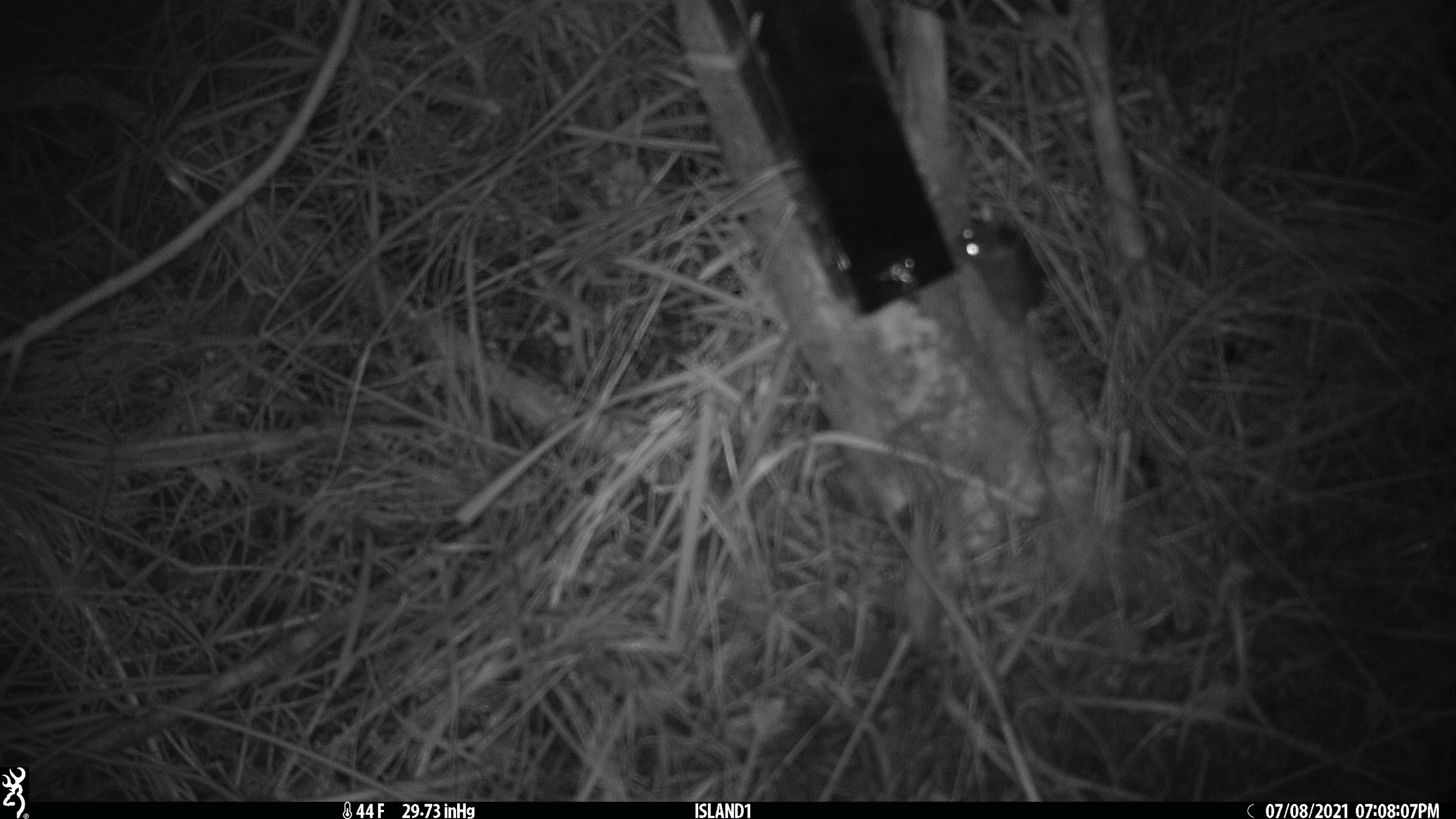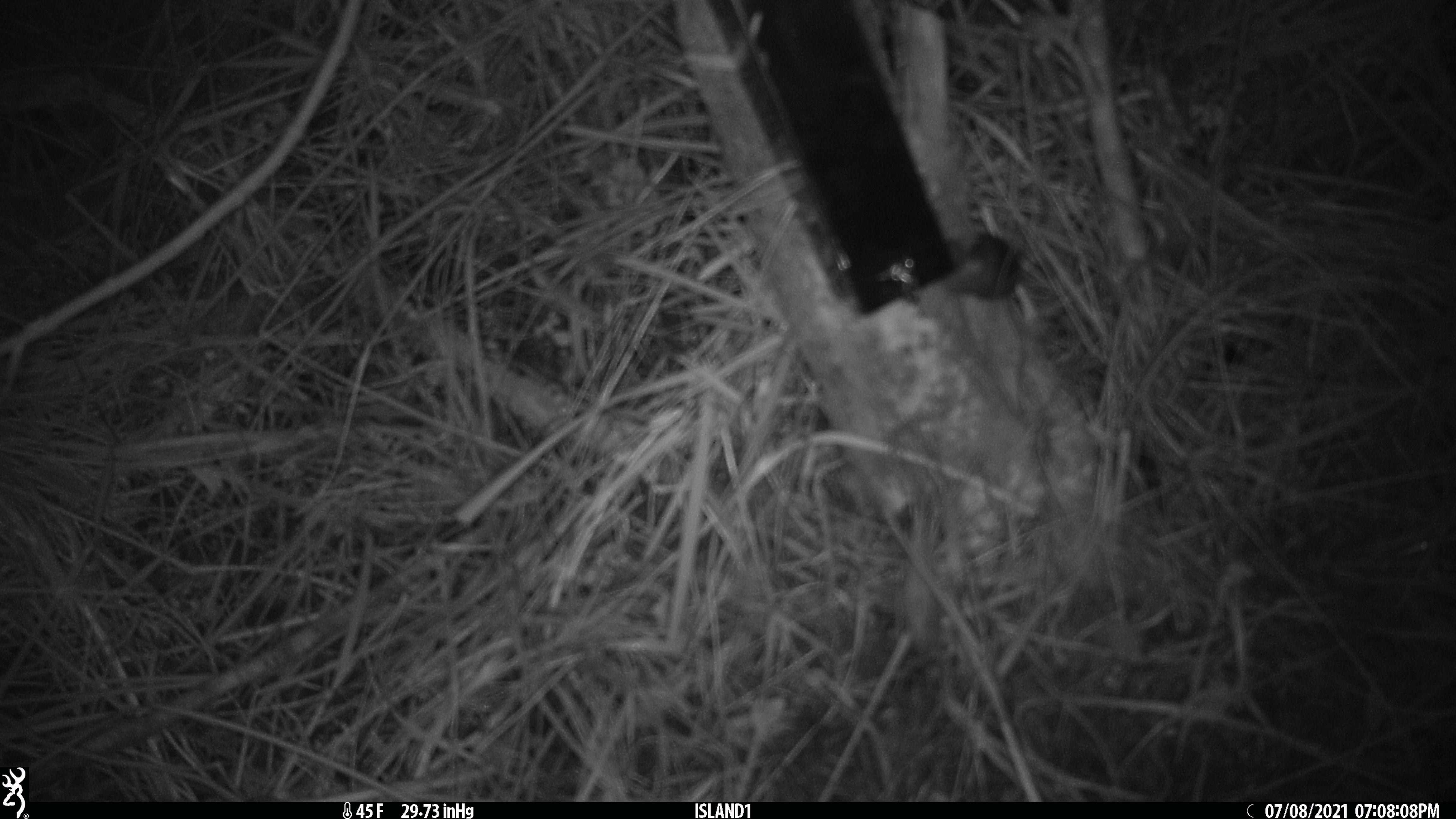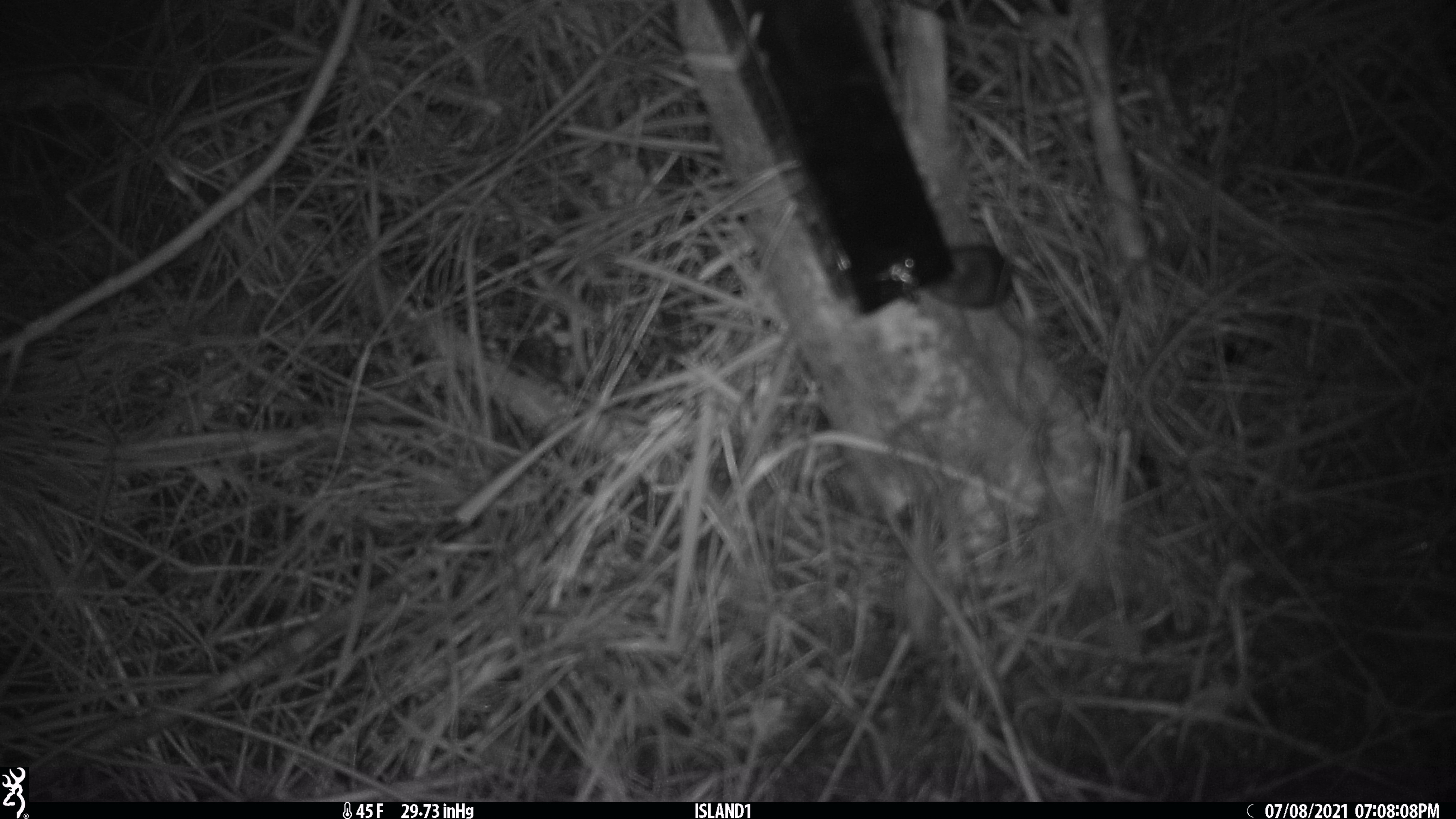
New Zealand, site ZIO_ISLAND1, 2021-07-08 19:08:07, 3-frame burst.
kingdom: Animalia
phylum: Chordata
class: Mammalia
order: Rodentia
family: Muridae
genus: Mus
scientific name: Mus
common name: mouse